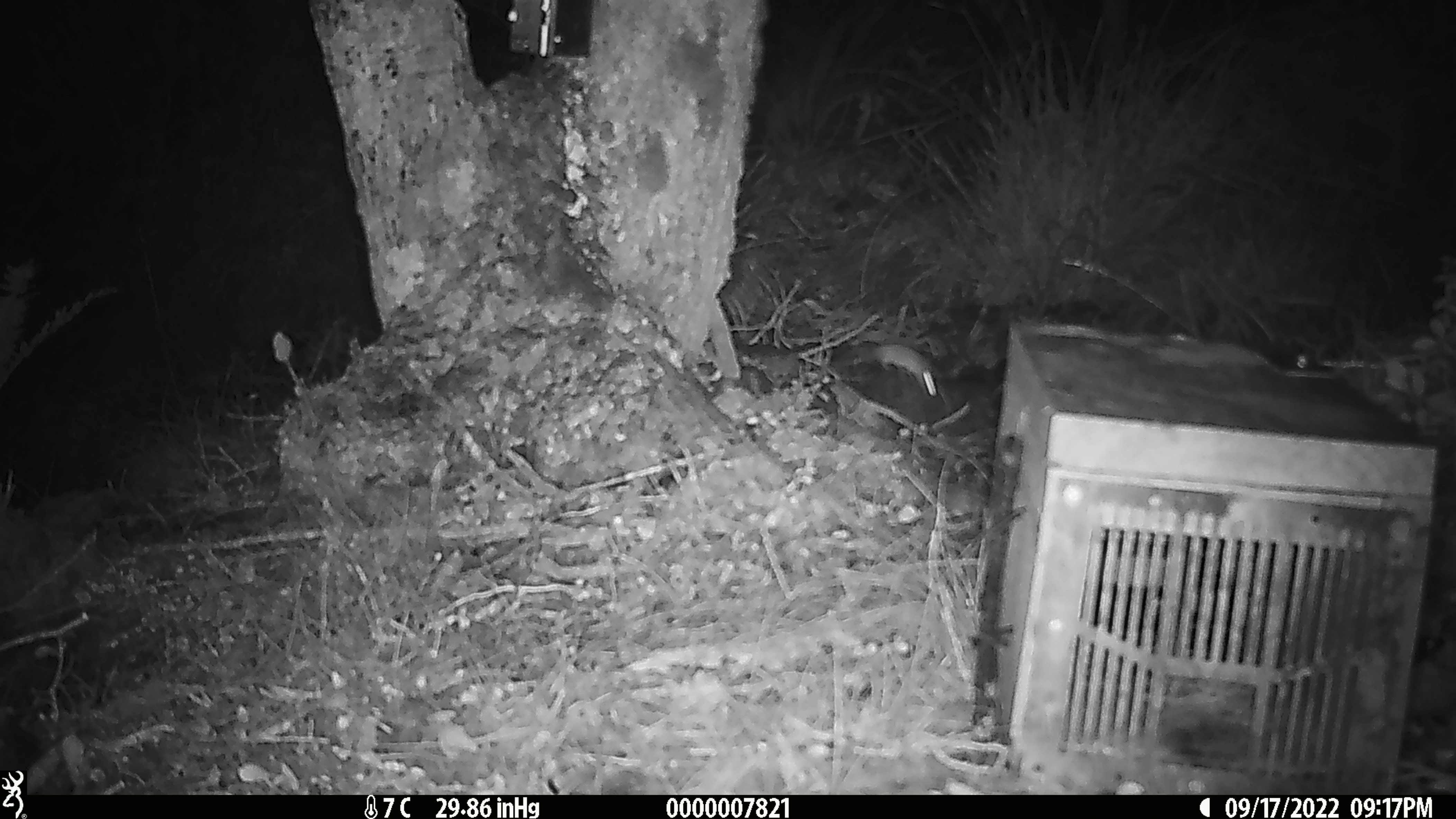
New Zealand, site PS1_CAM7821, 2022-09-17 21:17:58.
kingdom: Animalia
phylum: Chordata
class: Mammalia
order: Rodentia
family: Muridae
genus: Mus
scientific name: Mus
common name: mouse